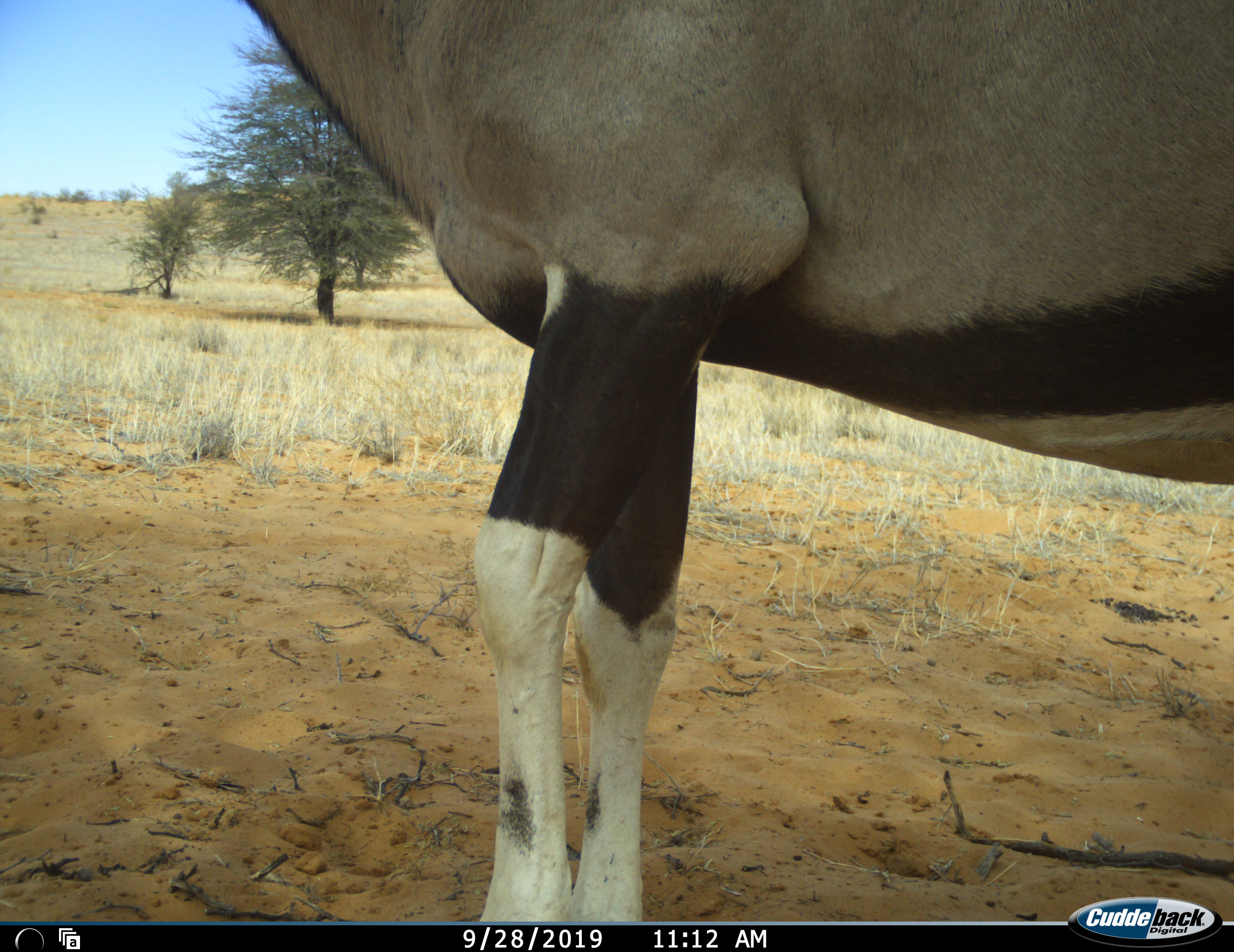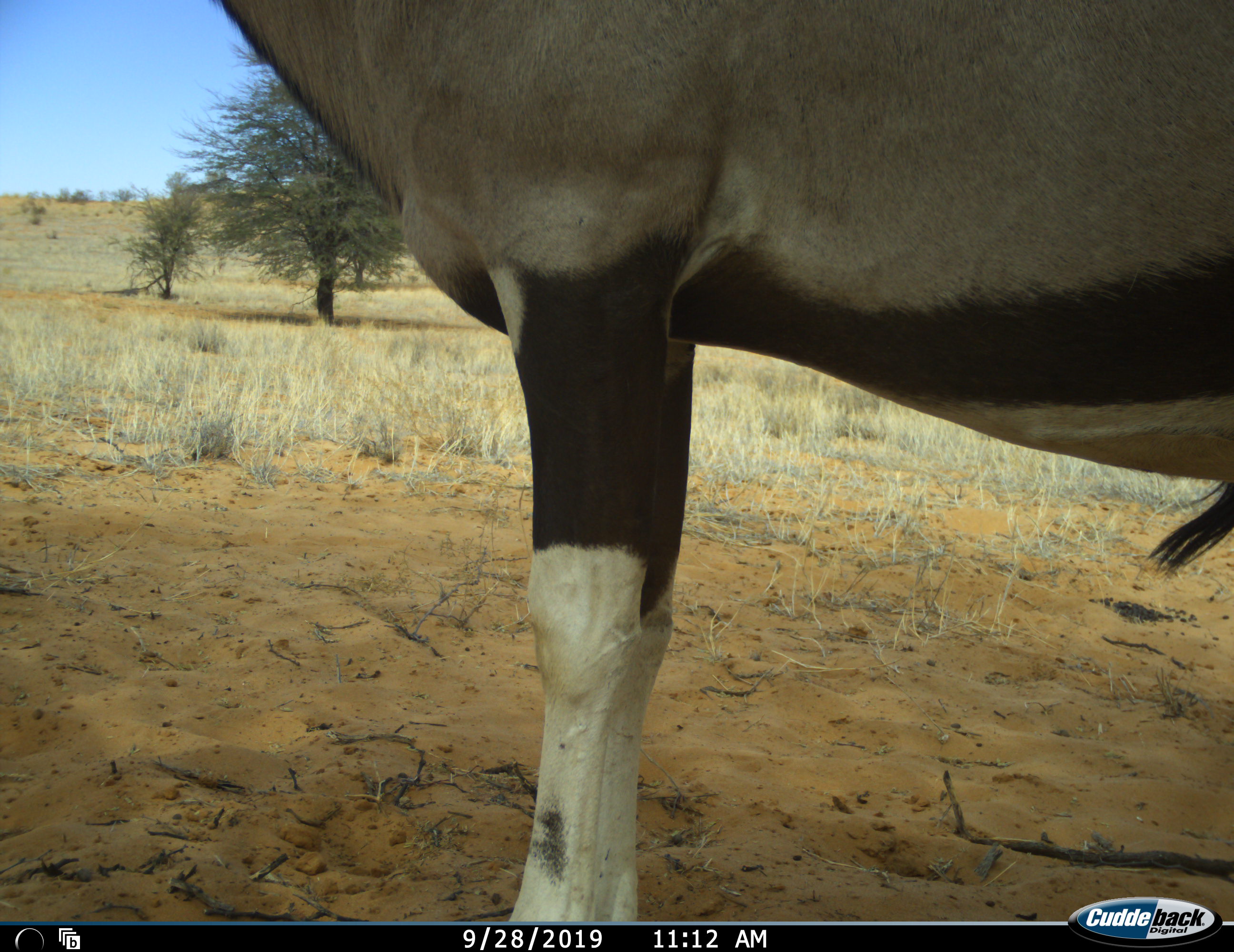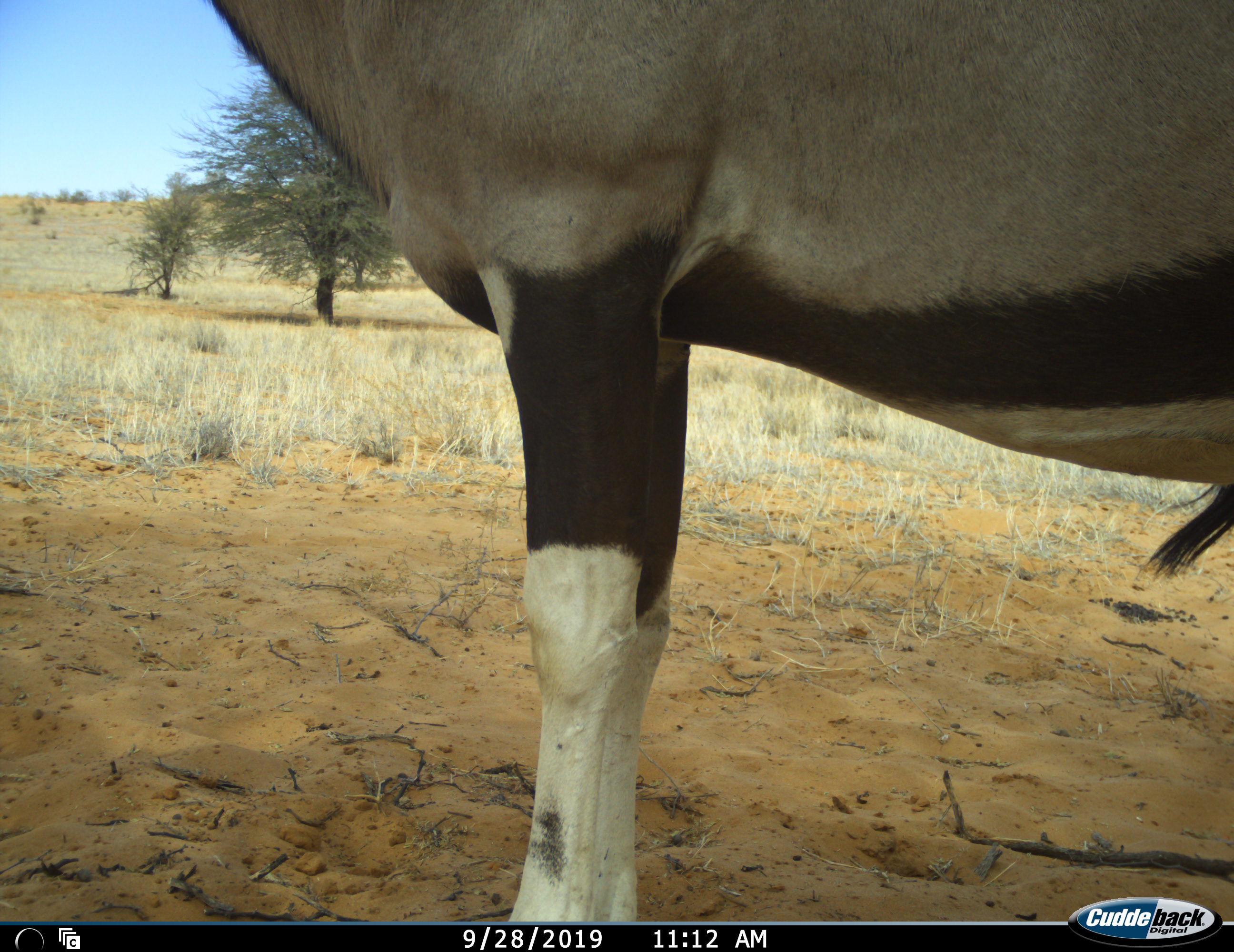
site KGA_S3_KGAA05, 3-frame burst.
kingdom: Animalia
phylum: Chordata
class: Mammalia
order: Artiodactyla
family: Bovidae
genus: Oryx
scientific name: Oryx gazella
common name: gemsbok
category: oryx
Oryx (gemsbok) (Oryx gazella), count 1. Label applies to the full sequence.